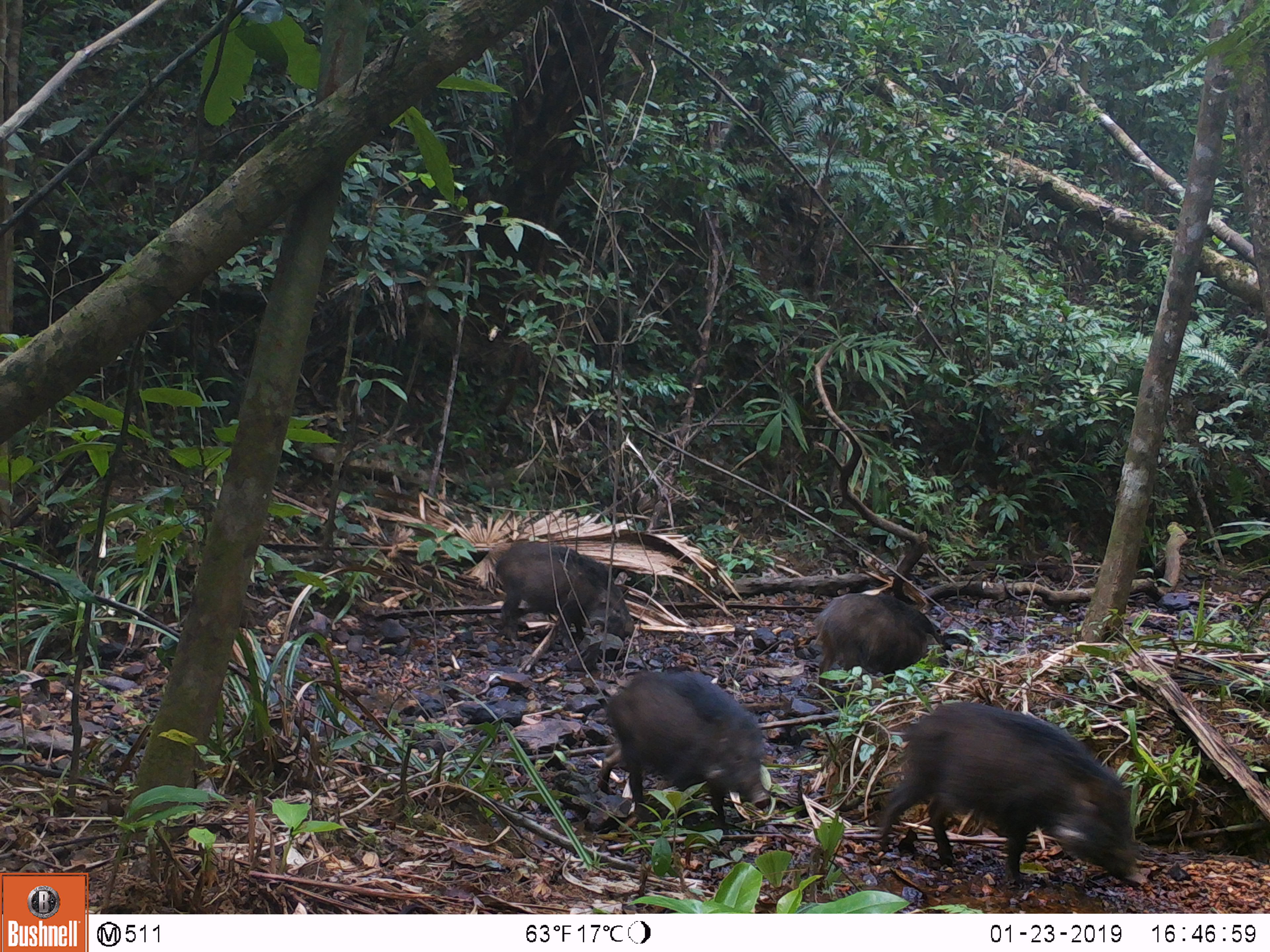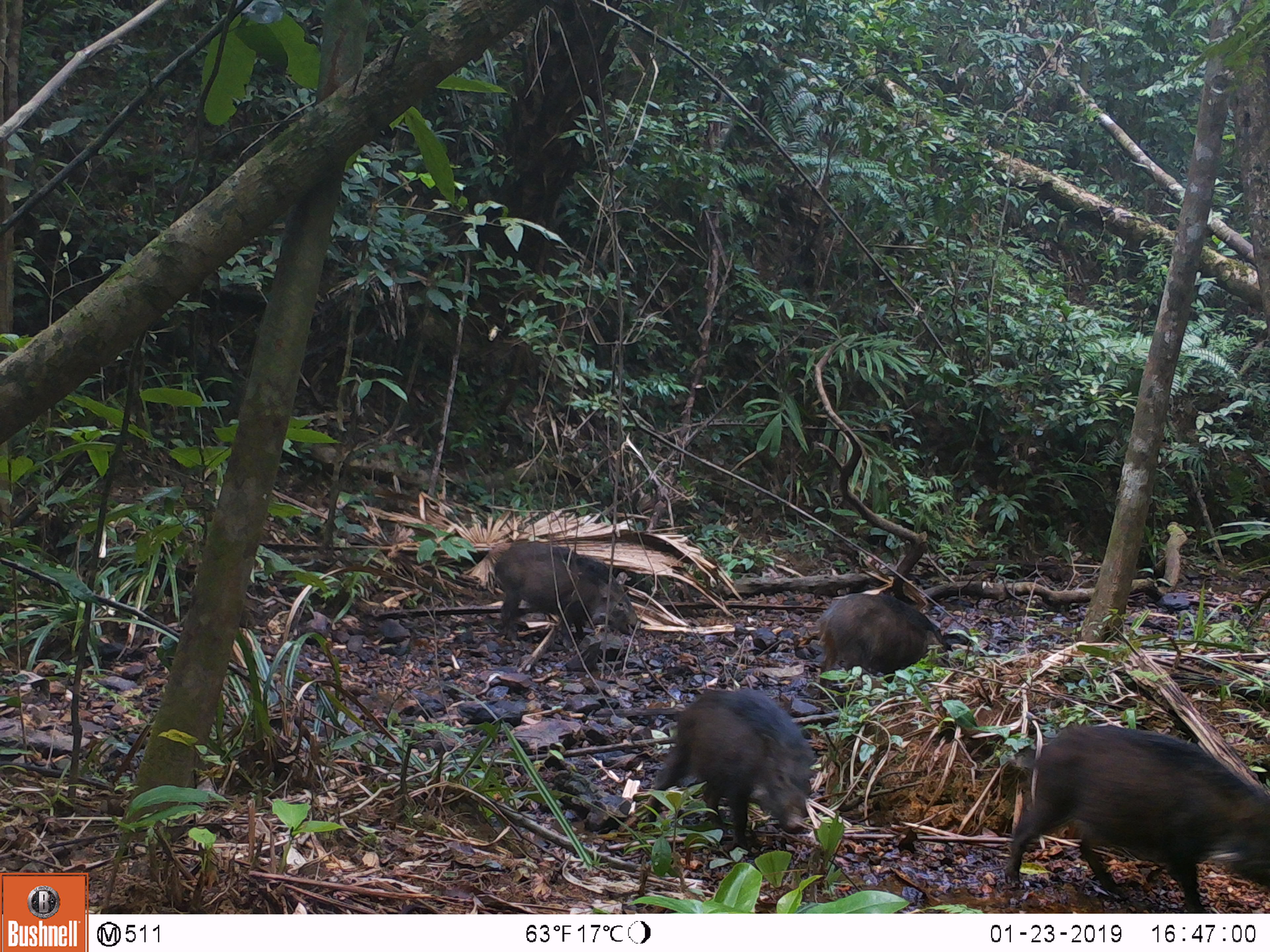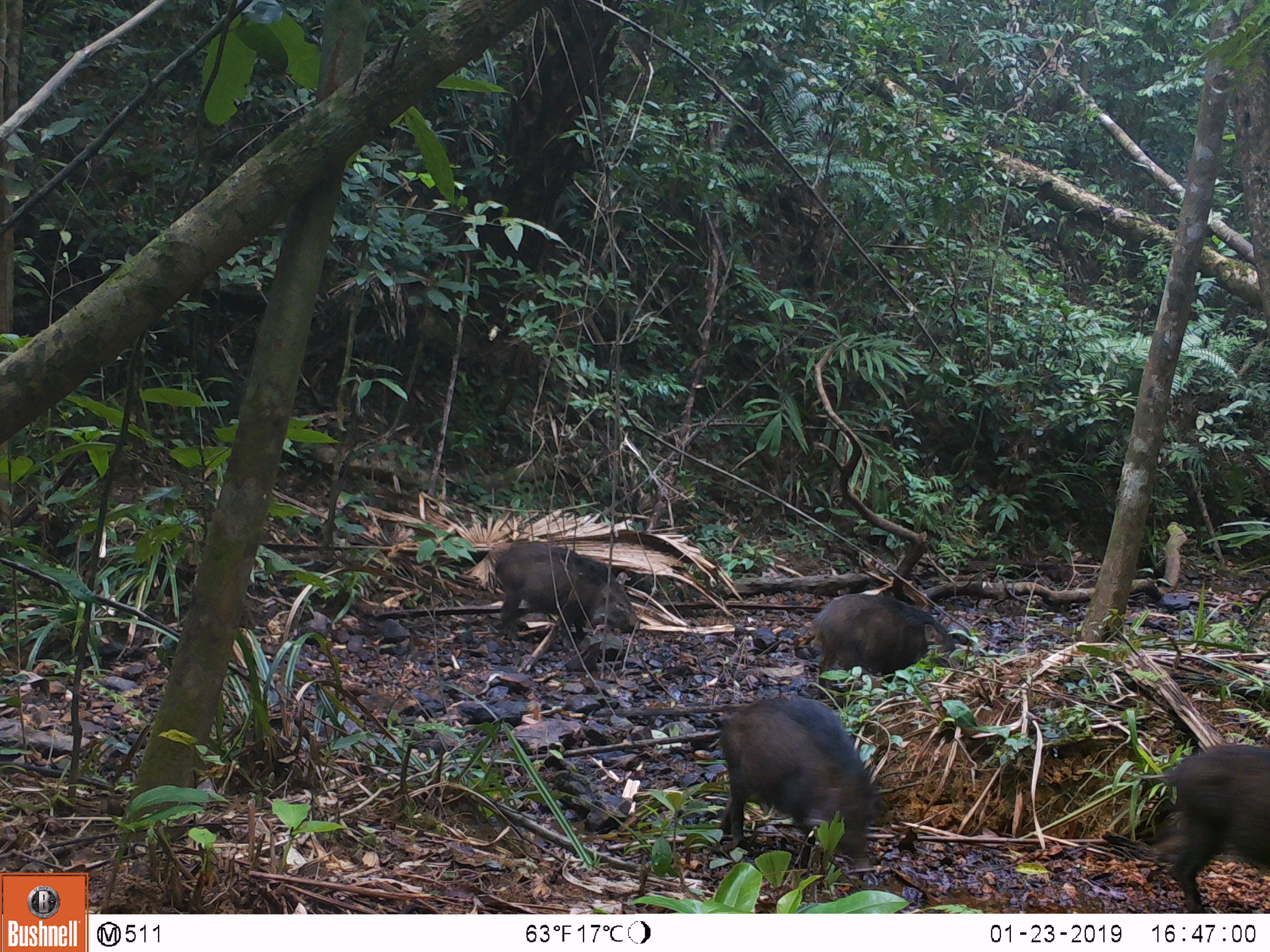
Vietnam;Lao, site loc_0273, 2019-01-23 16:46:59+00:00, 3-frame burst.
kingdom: Animalia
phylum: Chordata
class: Mammalia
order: Artiodactyla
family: Suidae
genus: Sus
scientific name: Sus scrofa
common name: eurasian wild pig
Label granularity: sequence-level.